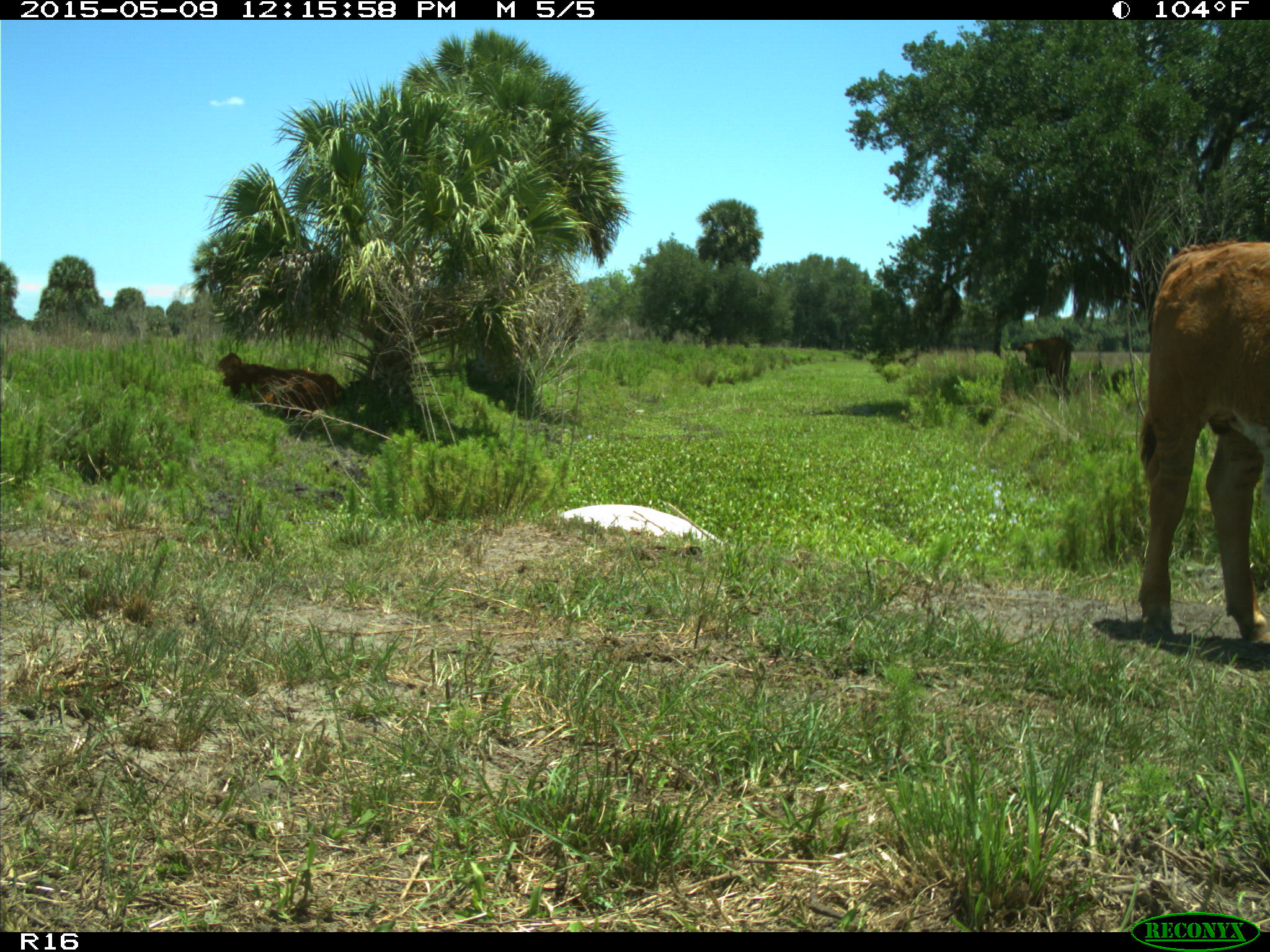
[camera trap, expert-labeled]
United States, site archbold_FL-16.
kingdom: Animalia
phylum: Chordata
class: Mammalia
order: Artiodactyla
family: Bovidae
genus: Bos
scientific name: Bos taurus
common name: domestic cow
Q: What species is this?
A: Bos taurus (domestic cow).